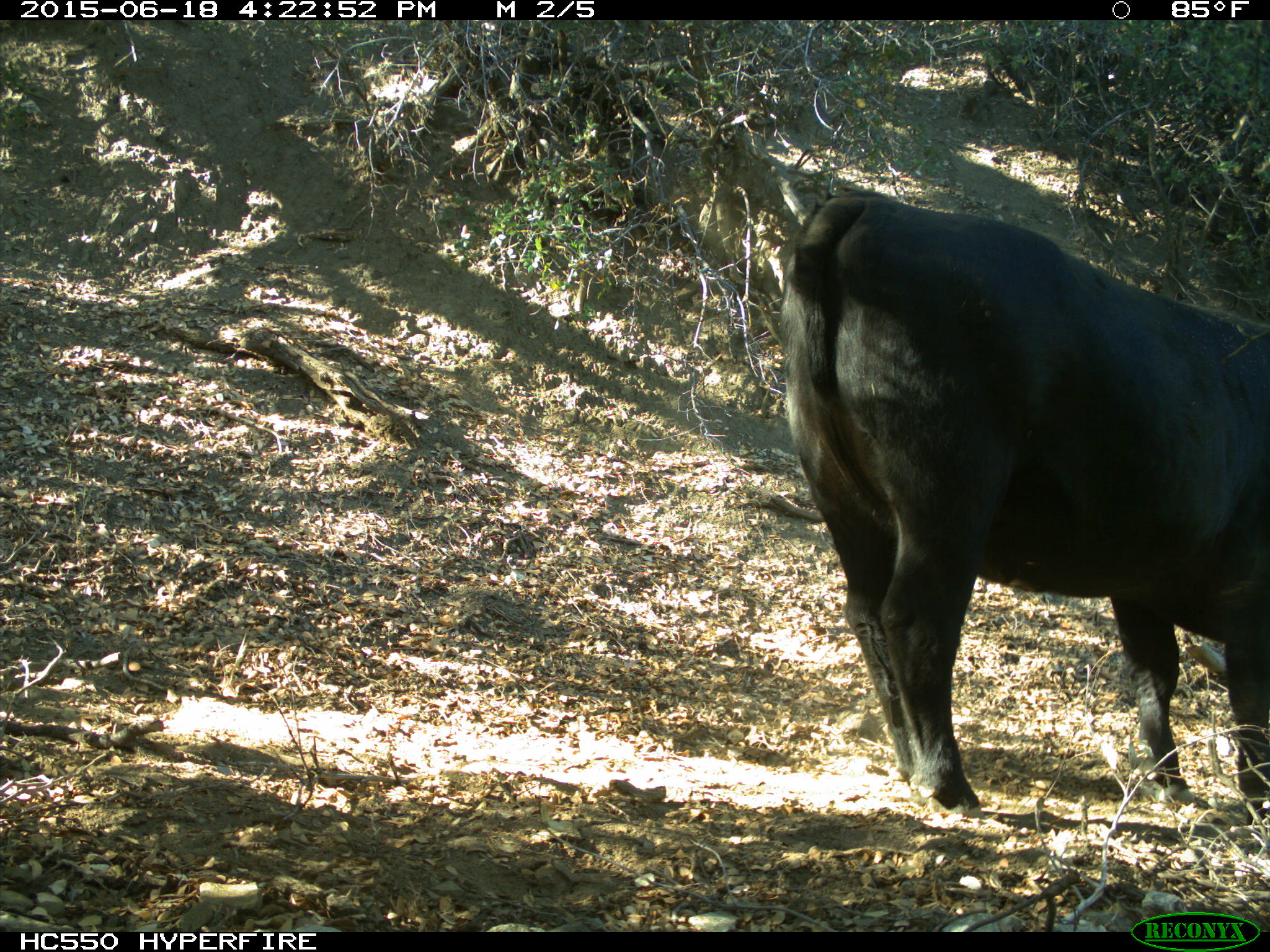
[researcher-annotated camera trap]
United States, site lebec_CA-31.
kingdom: Animalia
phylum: Chordata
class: Mammalia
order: Artiodactyla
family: Bovidae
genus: Bos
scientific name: Bos taurus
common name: domestic cow